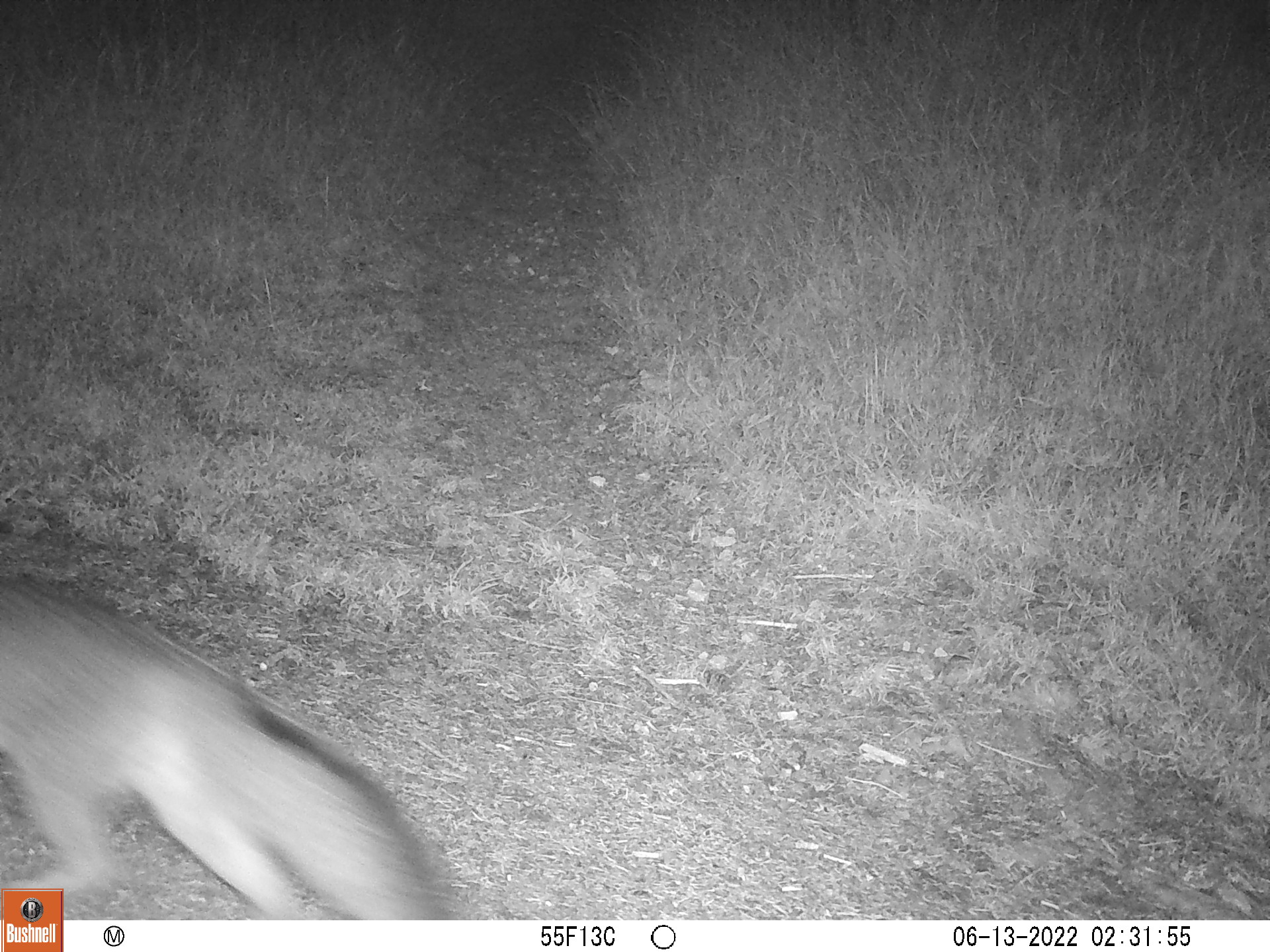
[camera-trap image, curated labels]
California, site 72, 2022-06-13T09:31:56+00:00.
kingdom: Animalia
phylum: Chordata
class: Mammalia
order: Carnivora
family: Canidae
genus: Urocyon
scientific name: Urocyon cinereoargenteus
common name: gray fox